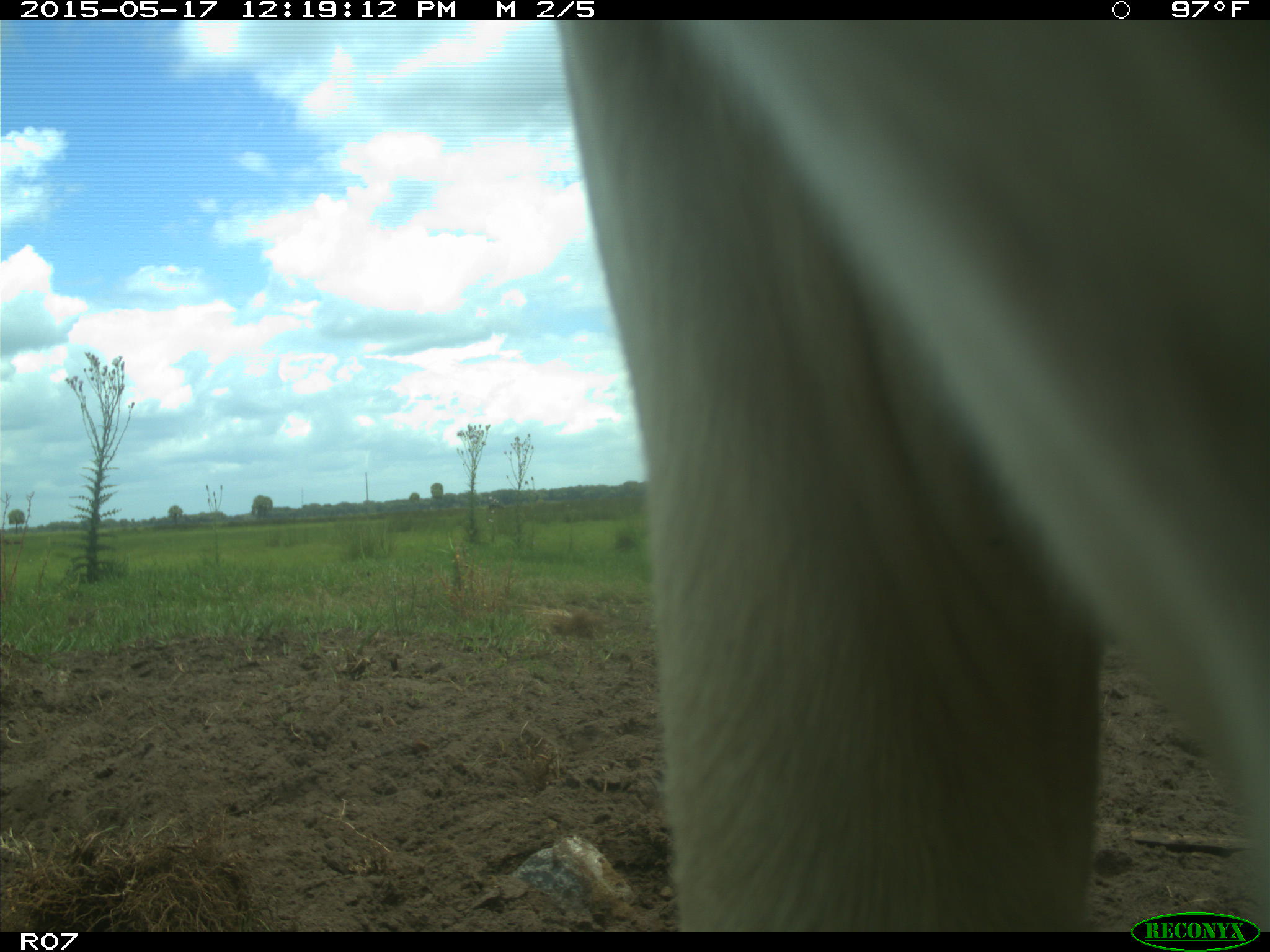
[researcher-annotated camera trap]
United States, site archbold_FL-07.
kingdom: Animalia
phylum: Chordata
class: Mammalia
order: Artiodactyla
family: Bovidae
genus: Bos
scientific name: Bos taurus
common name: domestic cow